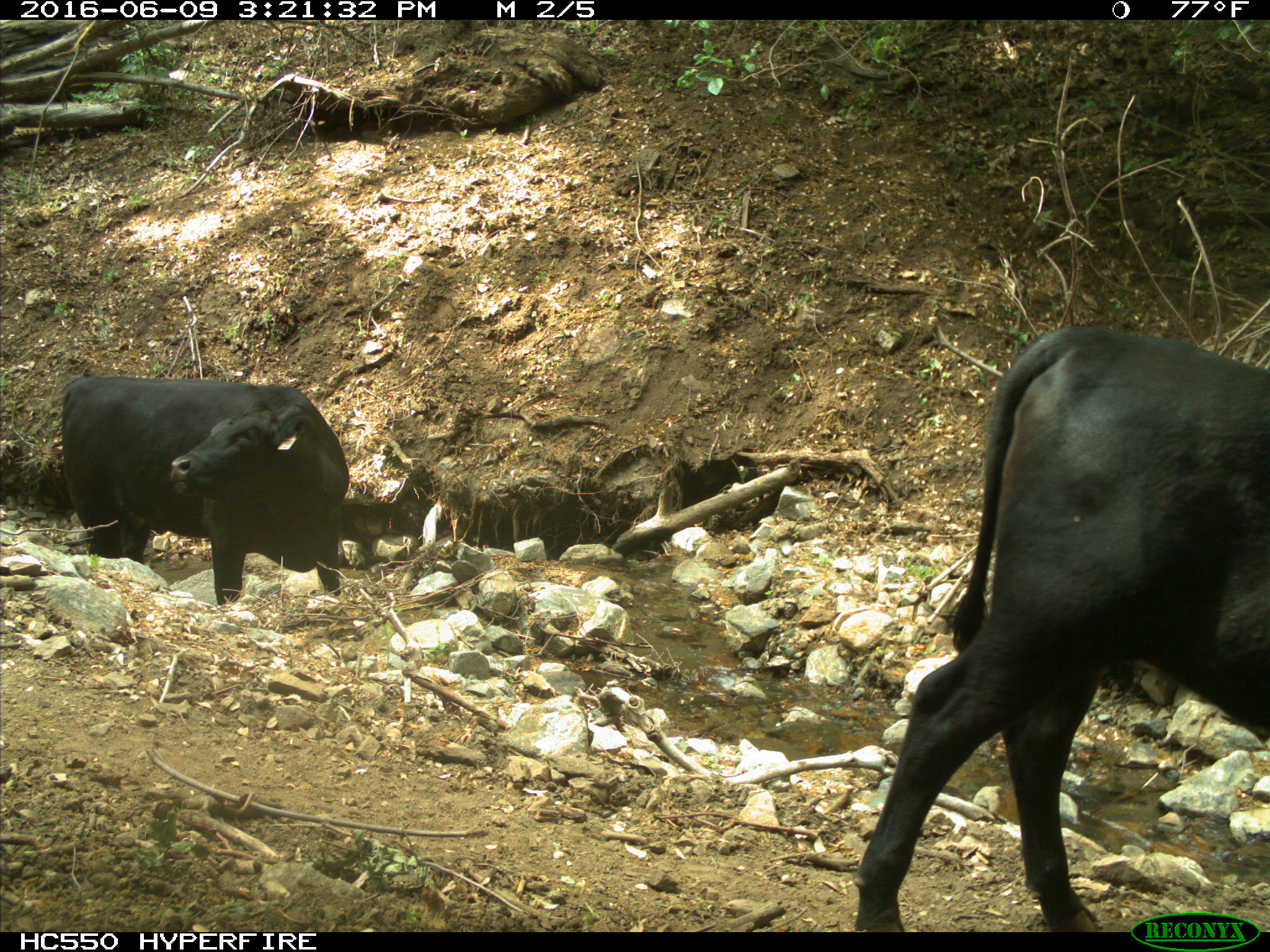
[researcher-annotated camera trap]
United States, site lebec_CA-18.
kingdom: Animalia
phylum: Chordata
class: Mammalia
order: Artiodactyla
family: Bovidae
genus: Bos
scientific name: Bos taurus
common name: domestic cow